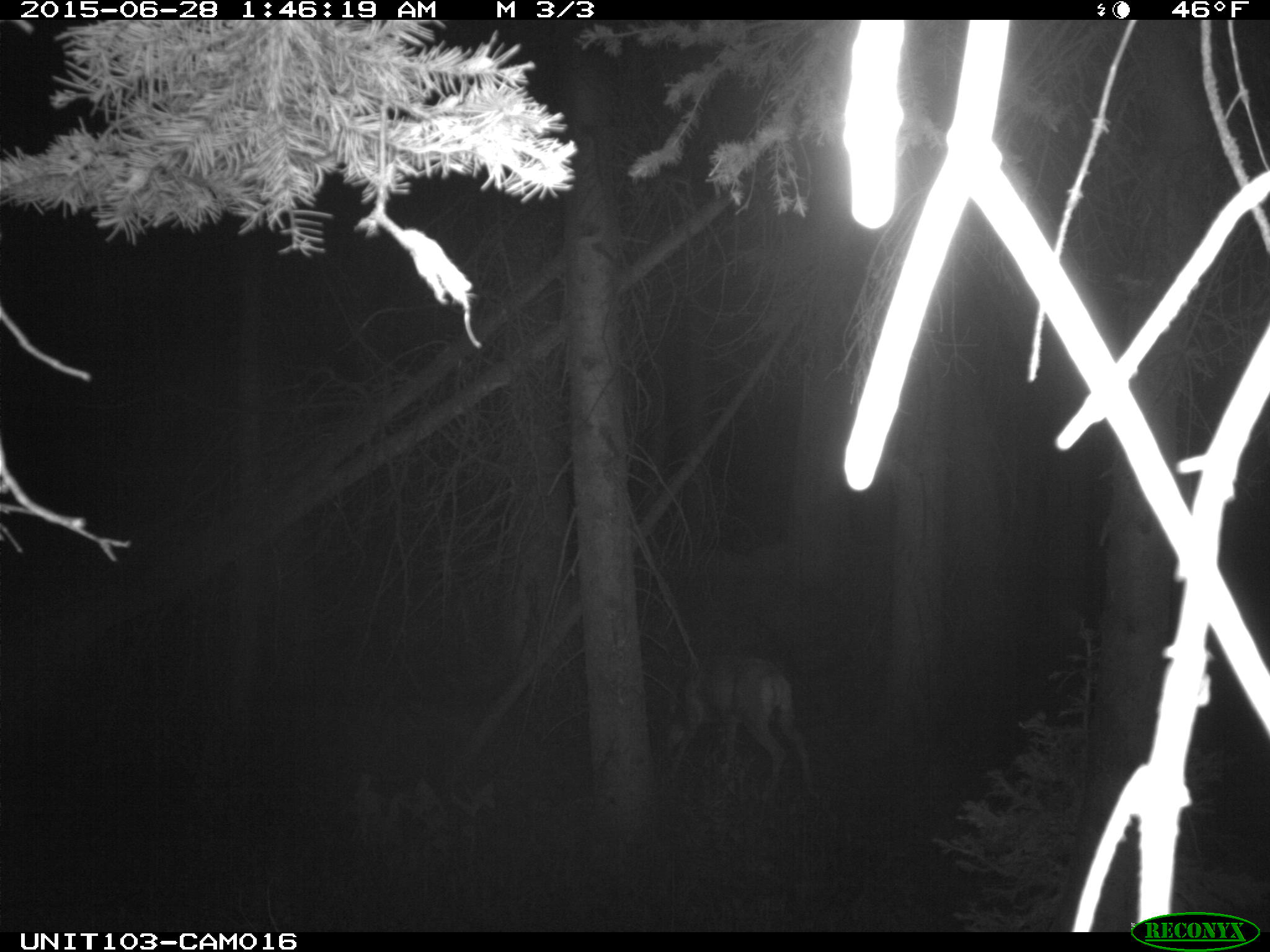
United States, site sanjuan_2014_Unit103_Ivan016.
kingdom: Animalia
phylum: Chordata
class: Mammalia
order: Artiodactyla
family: Cervidae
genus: Odocoileus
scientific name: Odocoileus hemionus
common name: mule deer